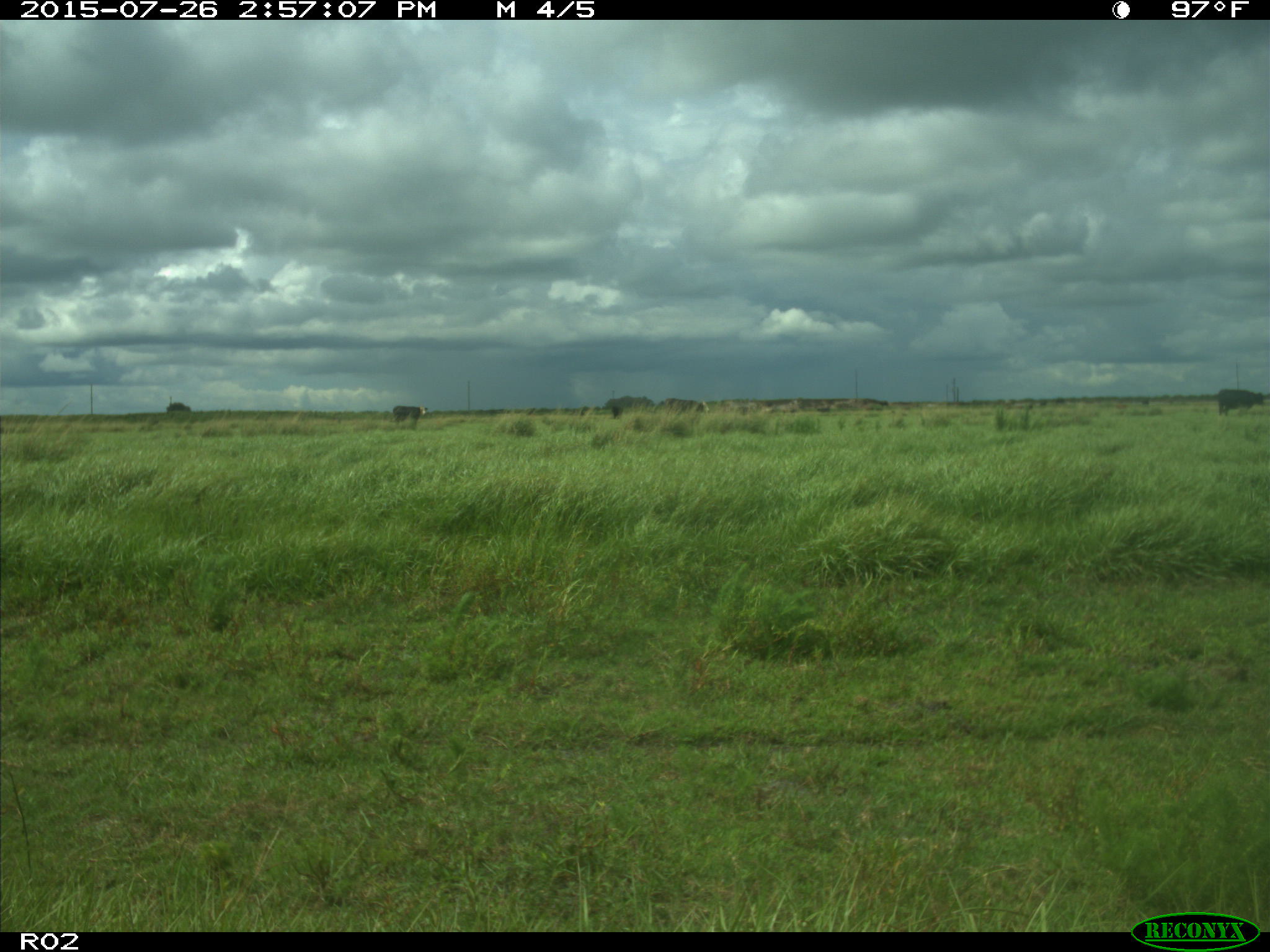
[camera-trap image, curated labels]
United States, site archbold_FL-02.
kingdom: Animalia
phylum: Chordata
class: Mammalia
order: Artiodactyla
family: Bovidae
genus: Bos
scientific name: Bos taurus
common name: domestic cow